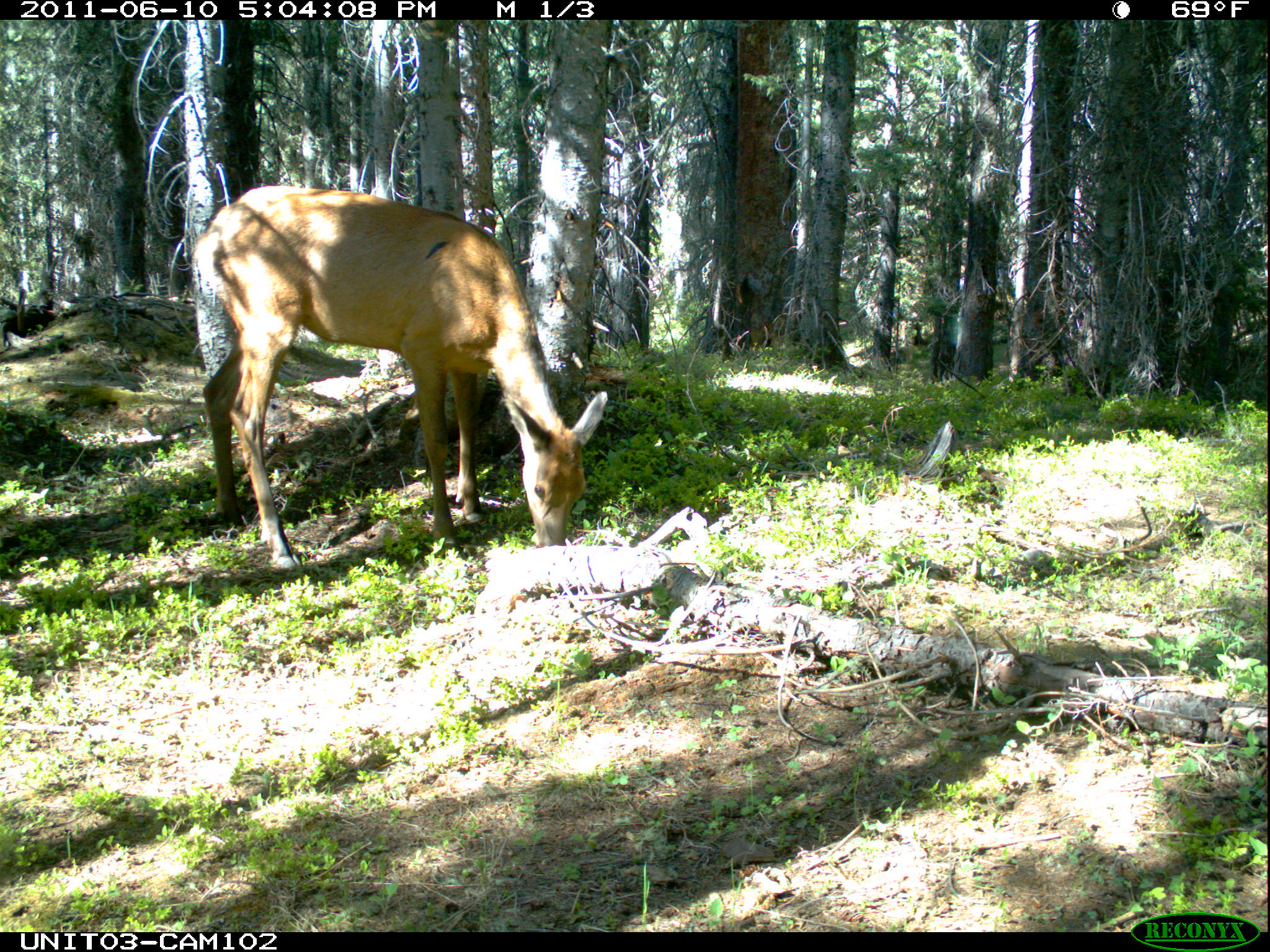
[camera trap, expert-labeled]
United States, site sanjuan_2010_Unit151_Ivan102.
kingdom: Animalia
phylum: Chordata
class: Mammalia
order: Artiodactyla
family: Cervidae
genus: Cervus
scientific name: Cervus elaphus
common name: red deer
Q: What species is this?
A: Cervus elaphus (red deer).